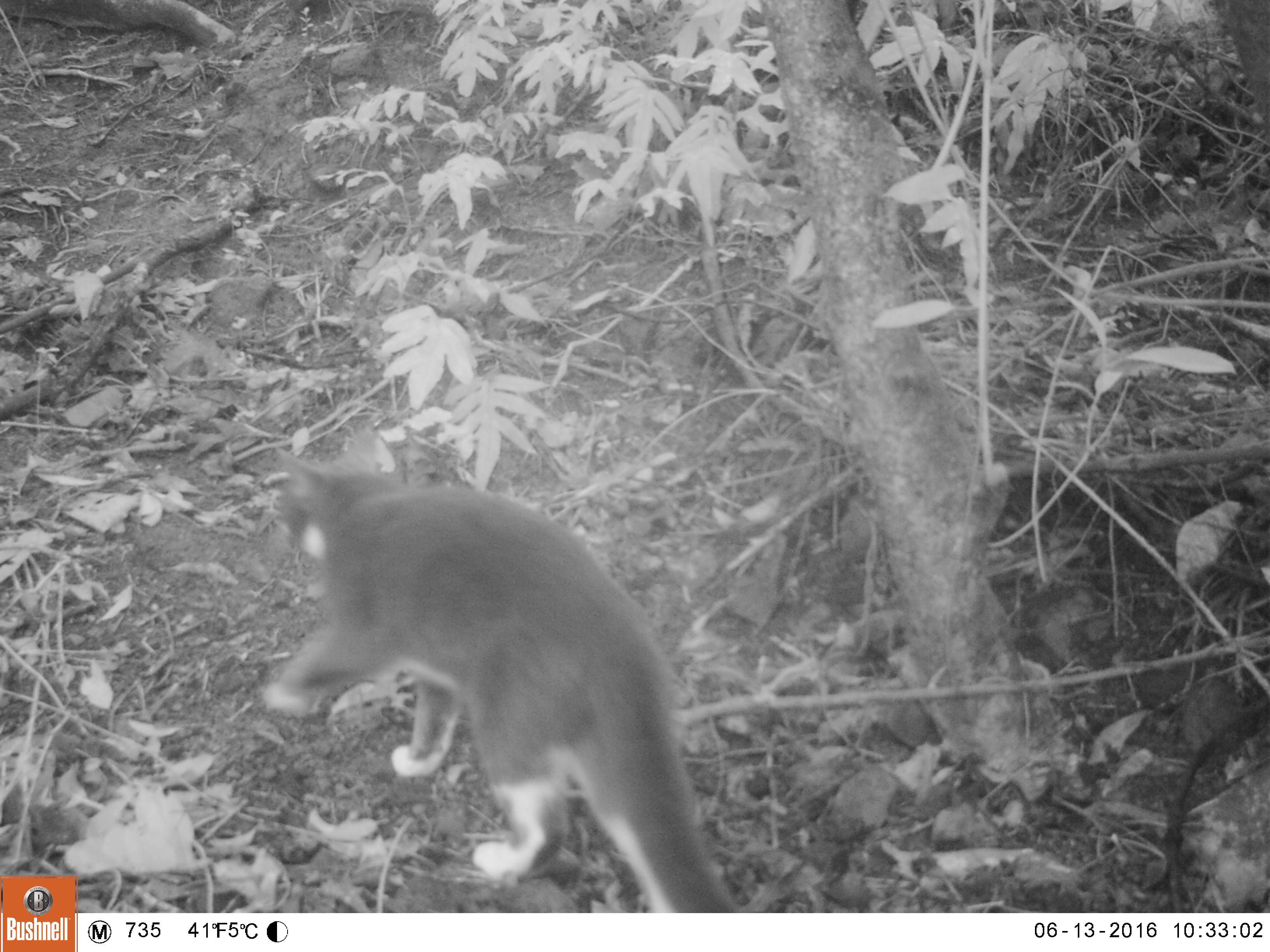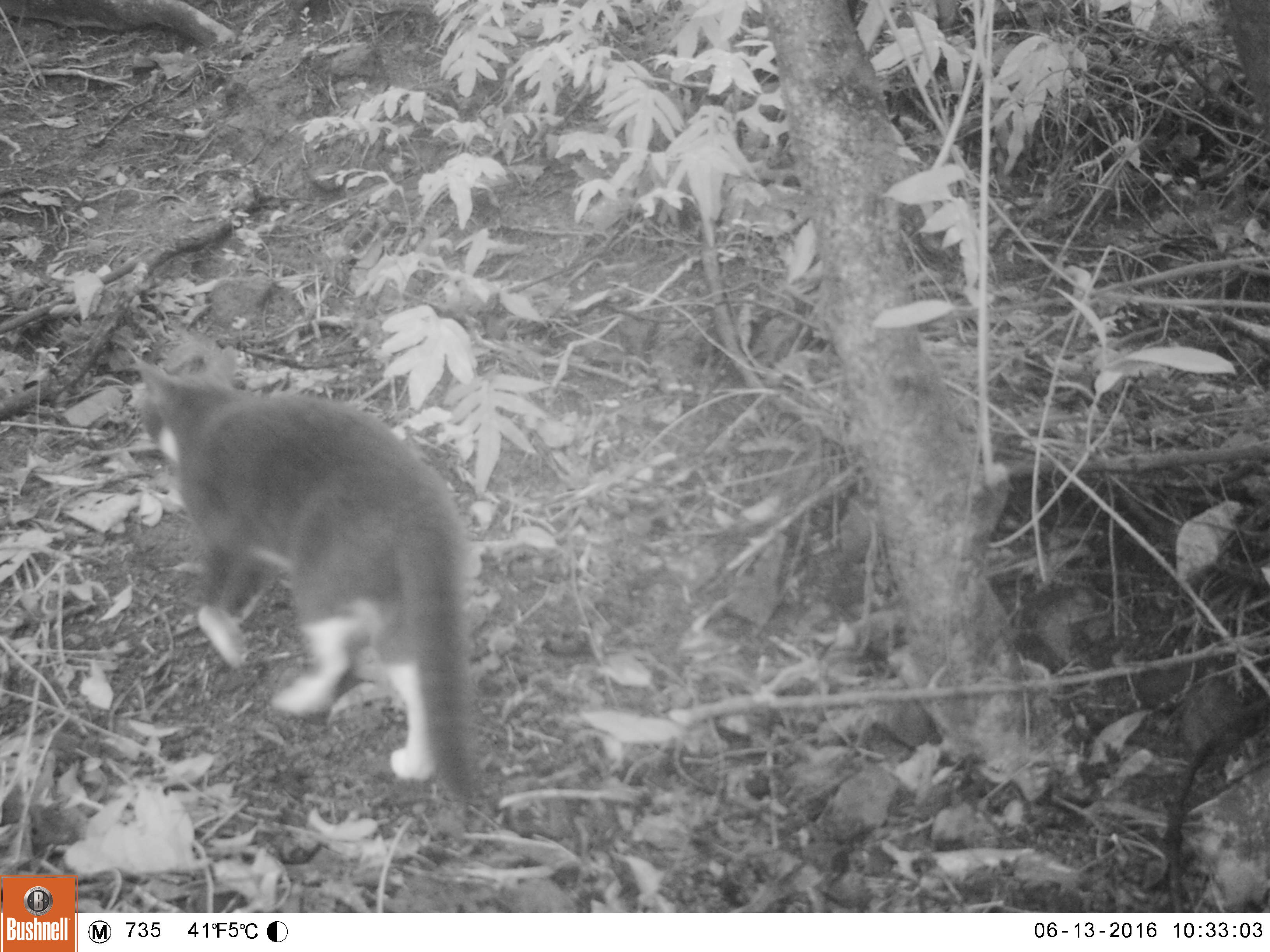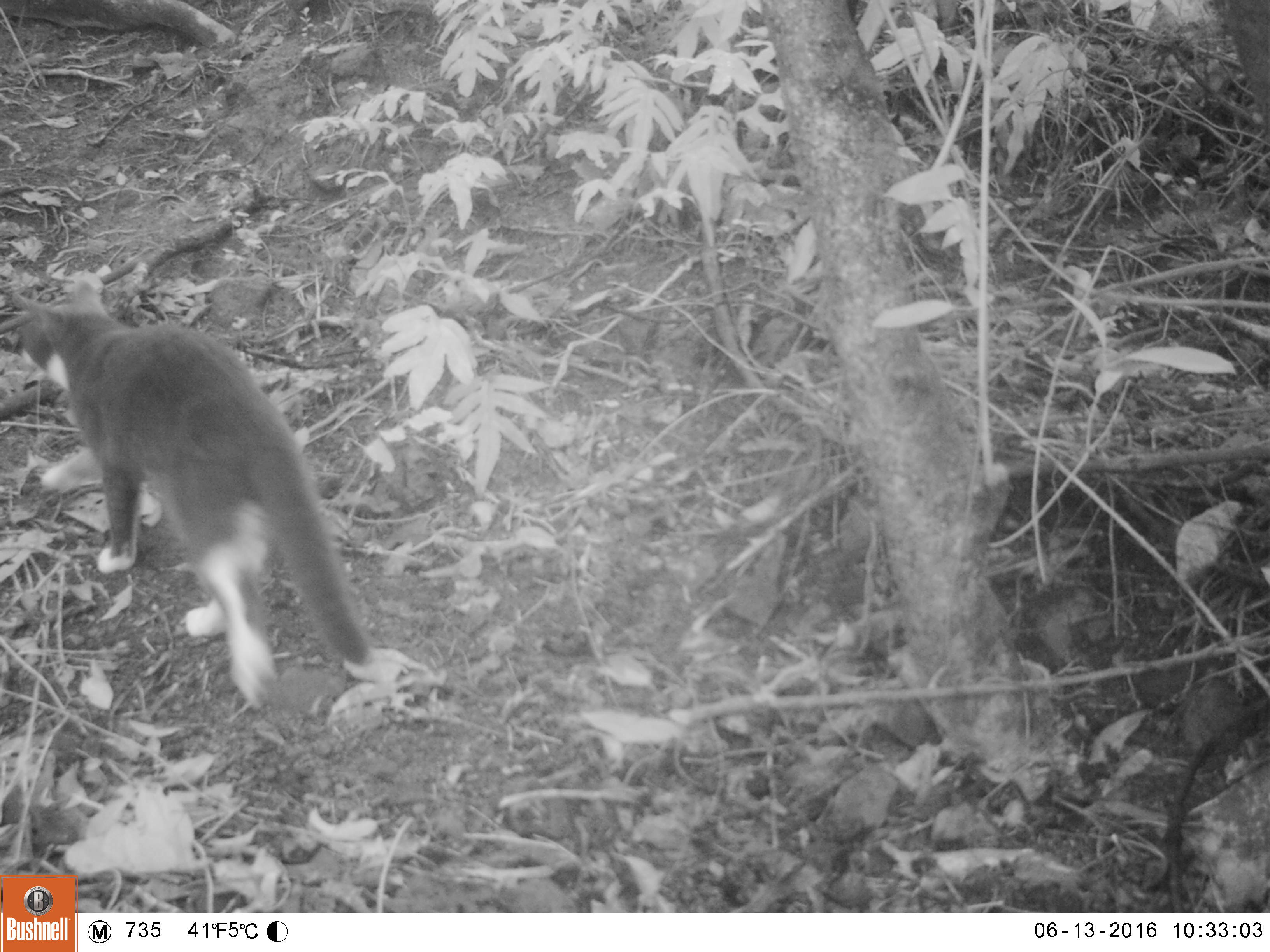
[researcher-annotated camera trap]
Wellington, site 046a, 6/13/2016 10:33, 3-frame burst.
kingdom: Animalia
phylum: Chordata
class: Mammalia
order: Carnivora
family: Felidae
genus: Felis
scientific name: Felis catus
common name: cat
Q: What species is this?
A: Cat (Felis catus).